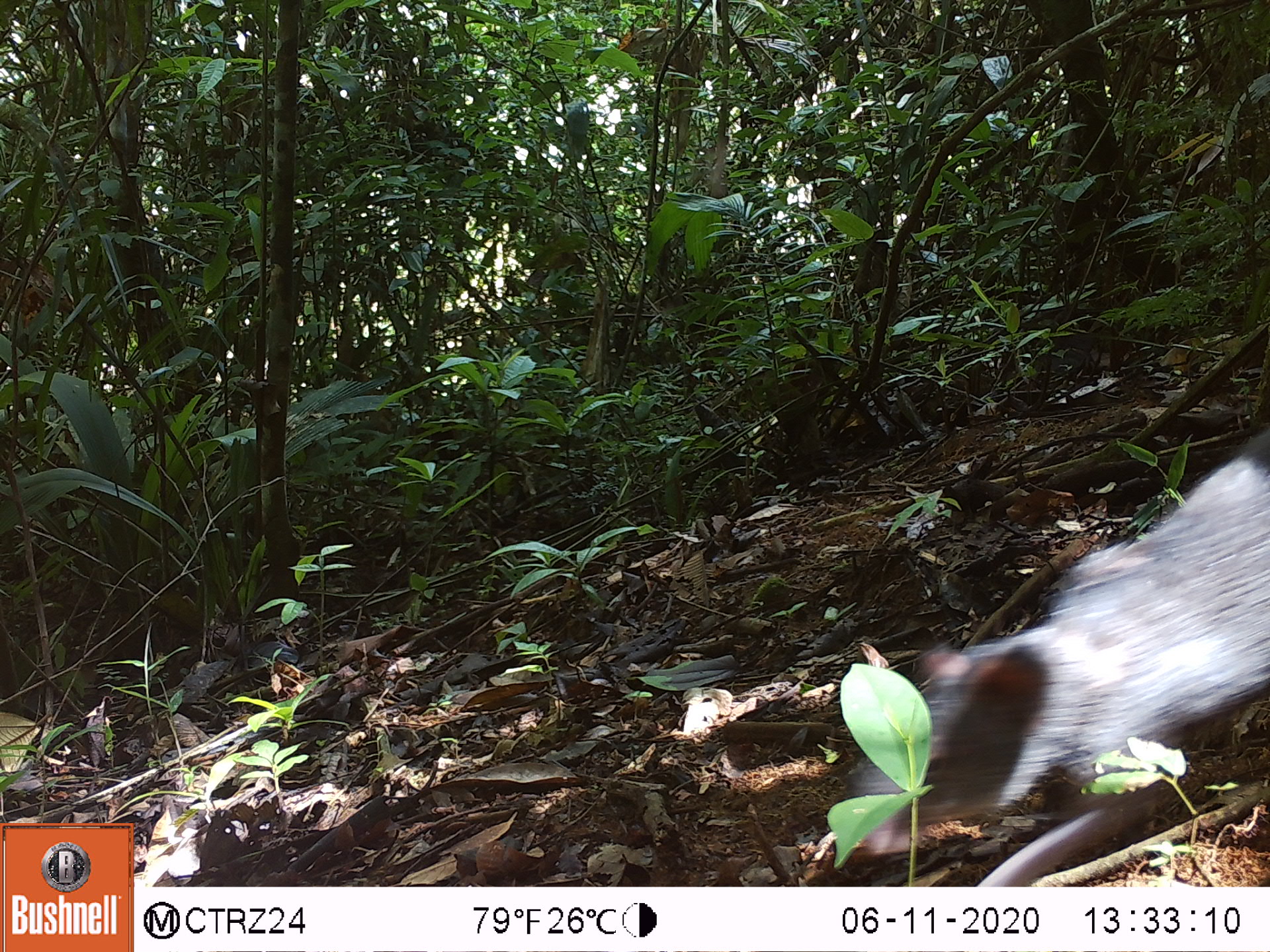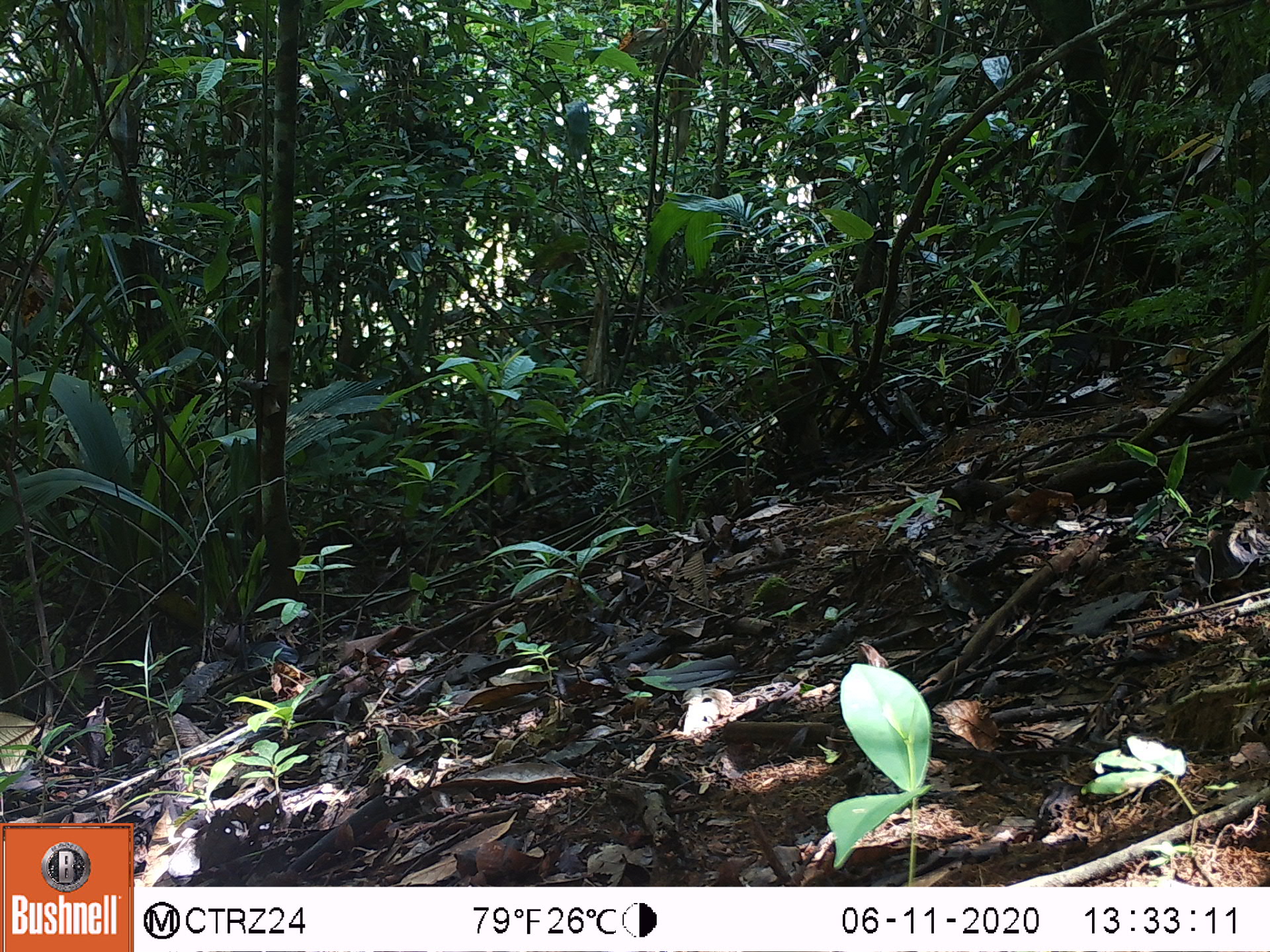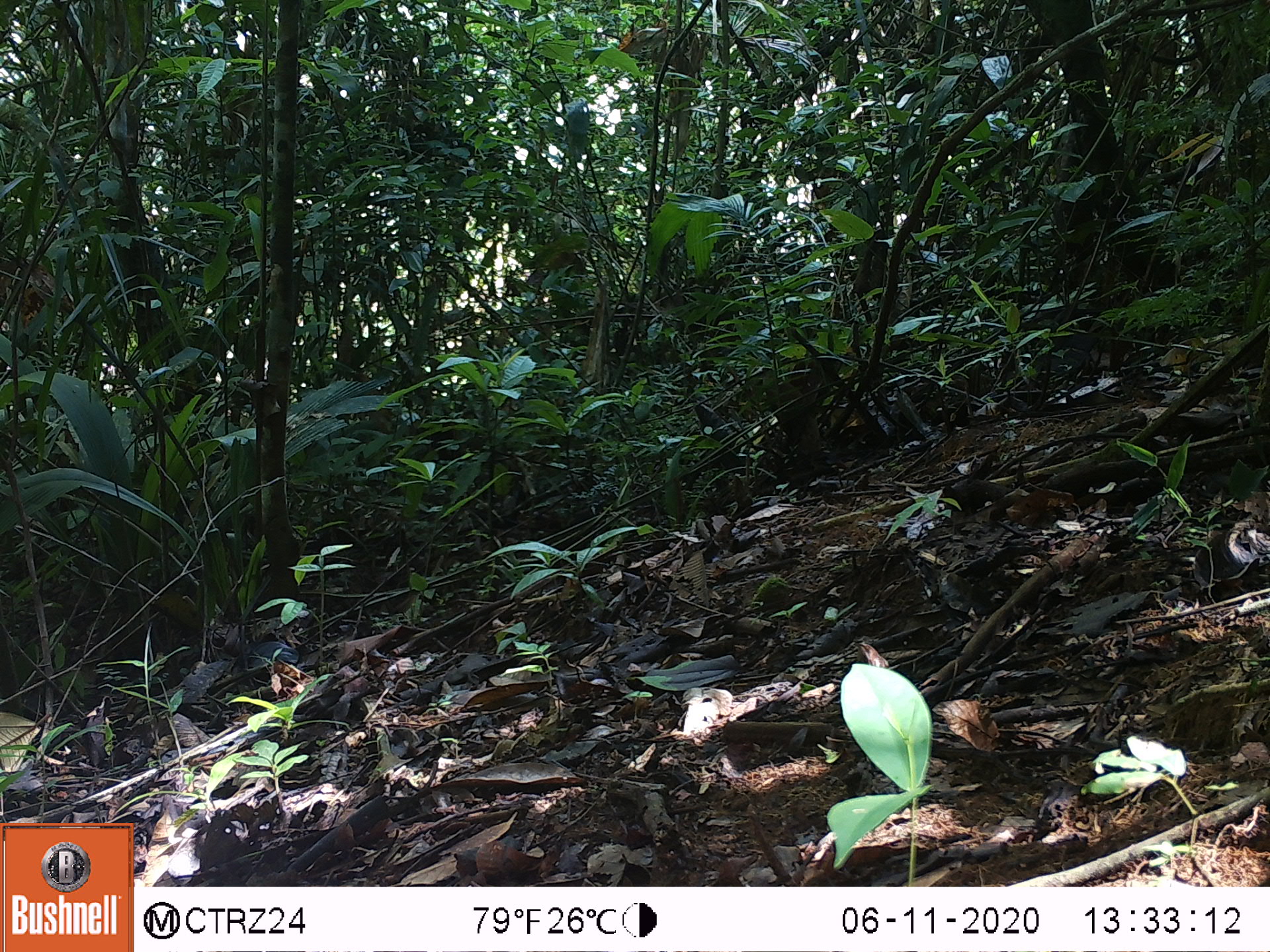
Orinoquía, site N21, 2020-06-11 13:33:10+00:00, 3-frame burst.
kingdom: Animalia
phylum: Chordata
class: Mammalia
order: Rodentia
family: Dasyproctidae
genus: Dasyprocta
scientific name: Dasyprocta fuliginosa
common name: black agouti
Black agouti (Dasyprocta fuliginosa).